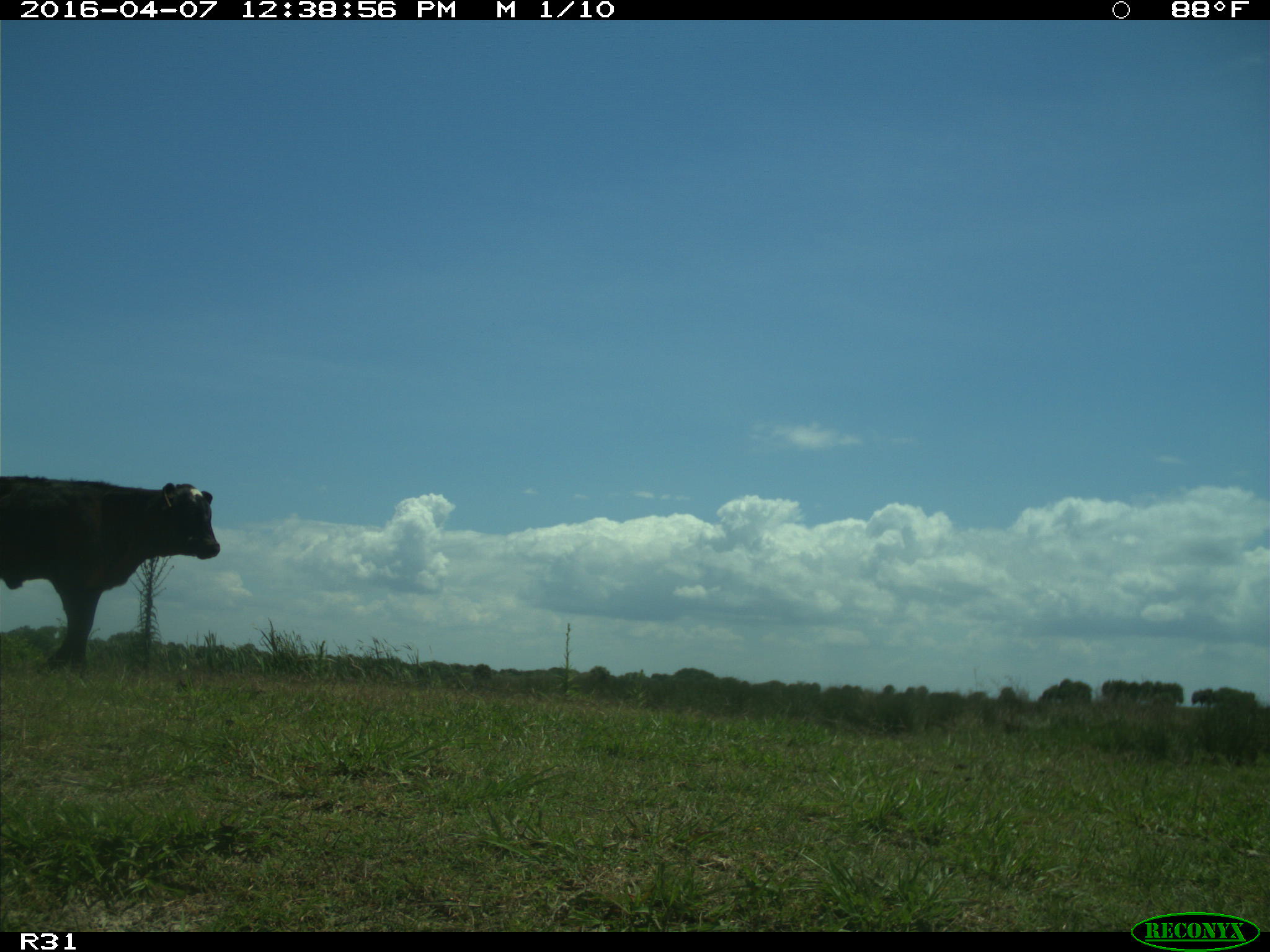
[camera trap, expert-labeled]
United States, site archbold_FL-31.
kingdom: Animalia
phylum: Chordata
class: Mammalia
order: Artiodactyla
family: Bovidae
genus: Bos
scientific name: Bos taurus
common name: domestic cow